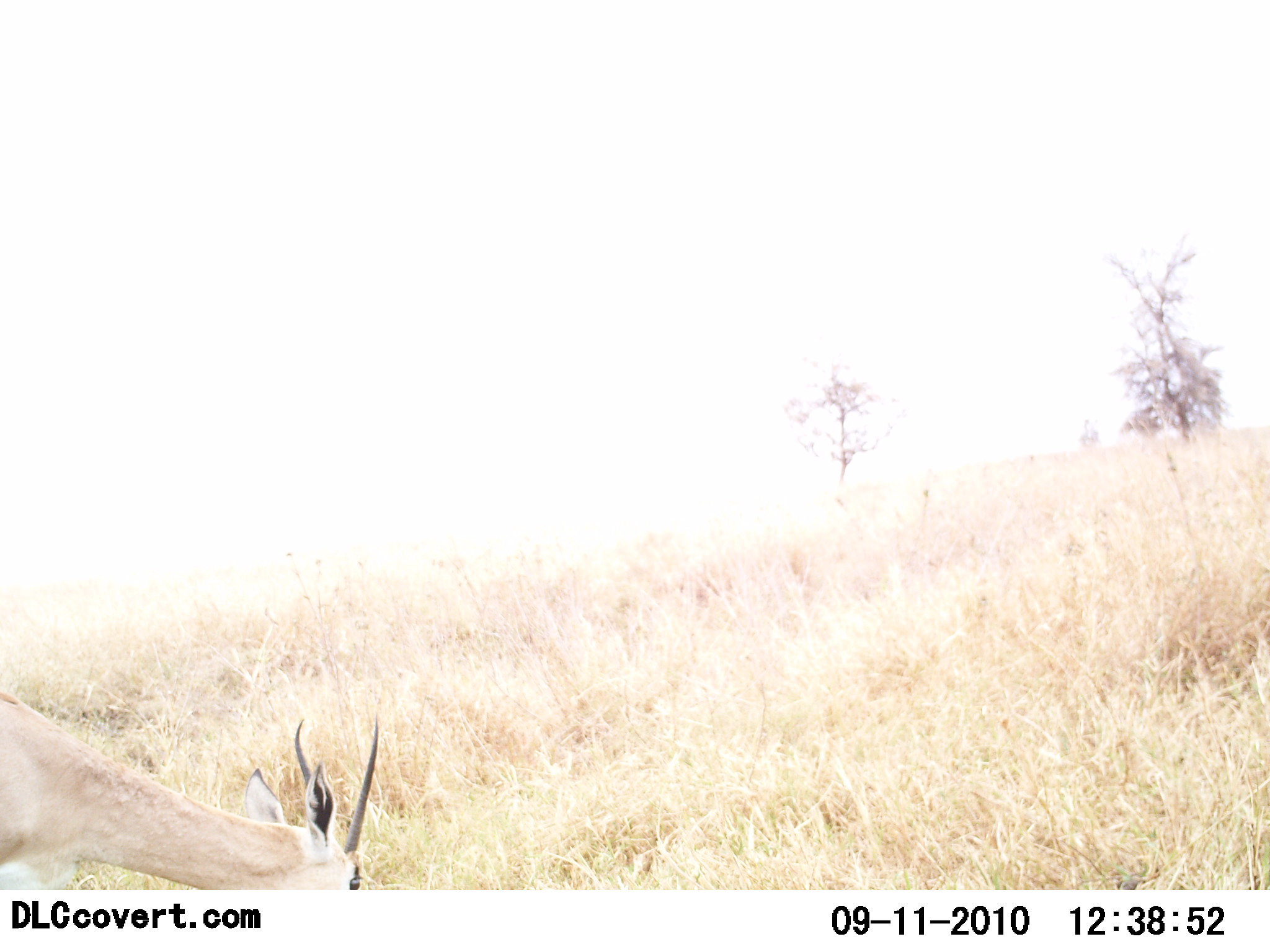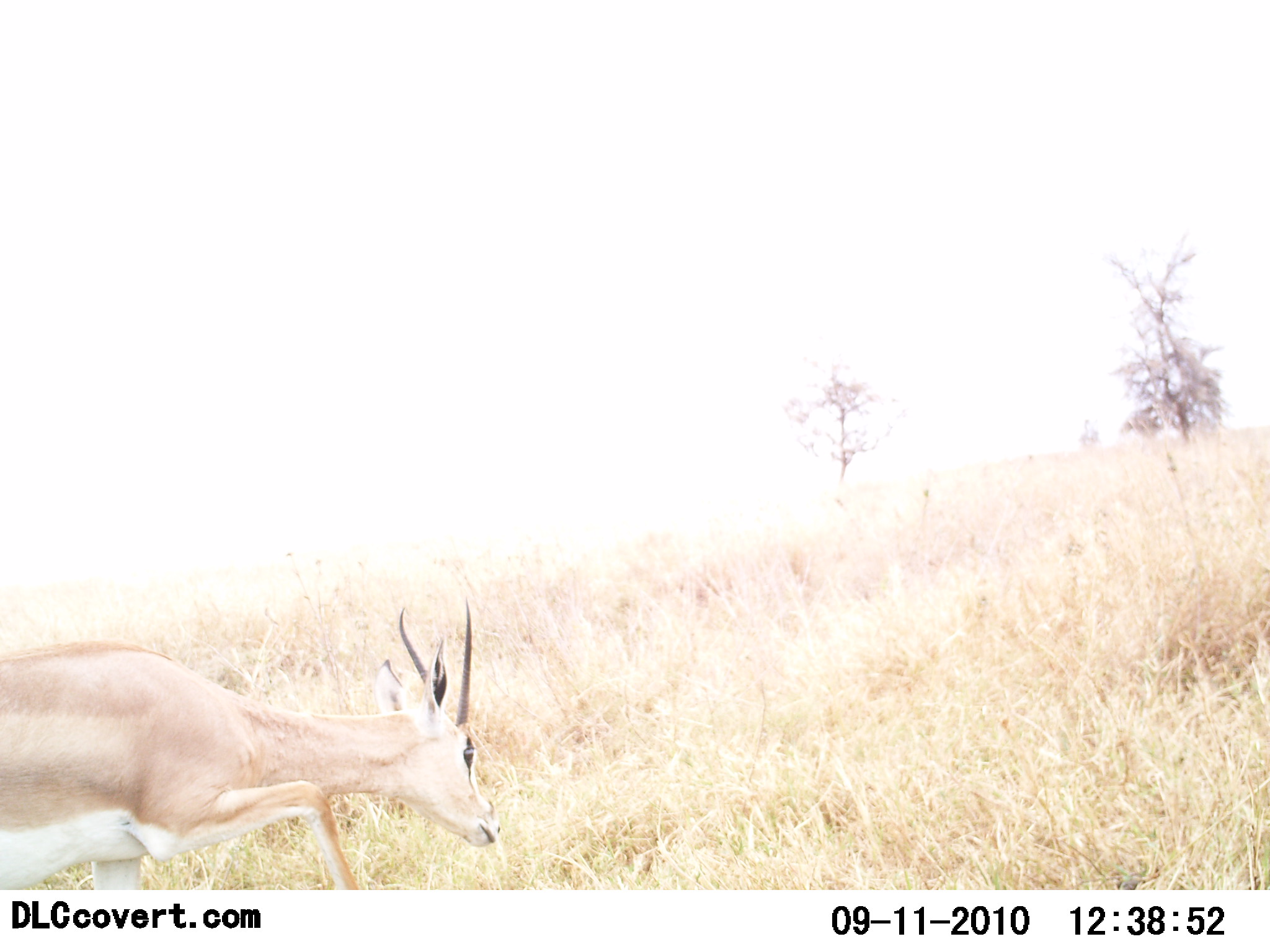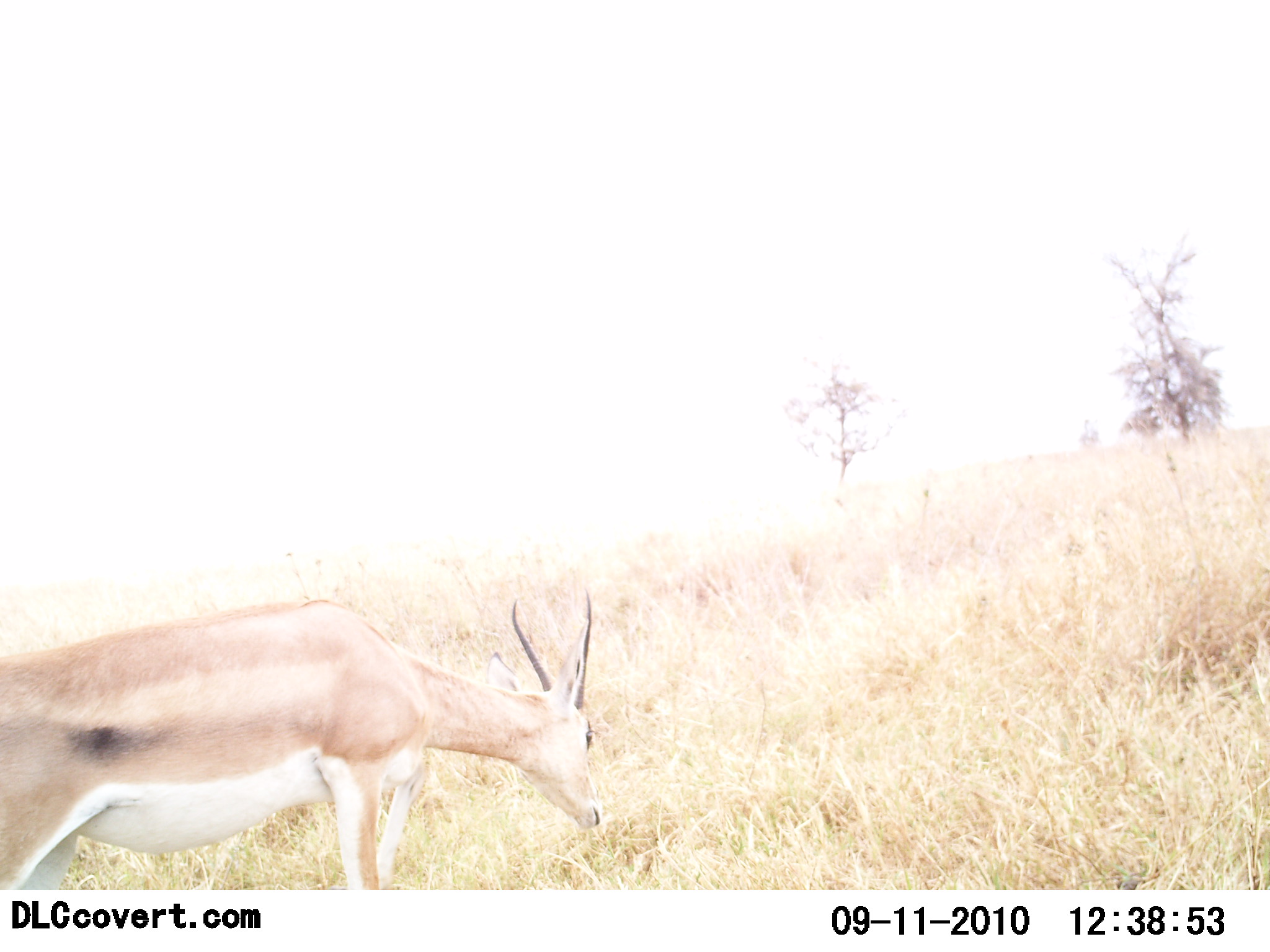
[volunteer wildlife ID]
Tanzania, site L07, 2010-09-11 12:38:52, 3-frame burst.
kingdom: Animalia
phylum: Chordata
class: Mammalia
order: Artiodactyla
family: Bovidae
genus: Nanger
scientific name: Nanger granti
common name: grant's gazelle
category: gazellegrants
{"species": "gazellegrants (grant's gazelle) (Nanger granti)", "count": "1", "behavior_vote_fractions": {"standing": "19%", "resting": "0%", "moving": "71%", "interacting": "5%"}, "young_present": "0%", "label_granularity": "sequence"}